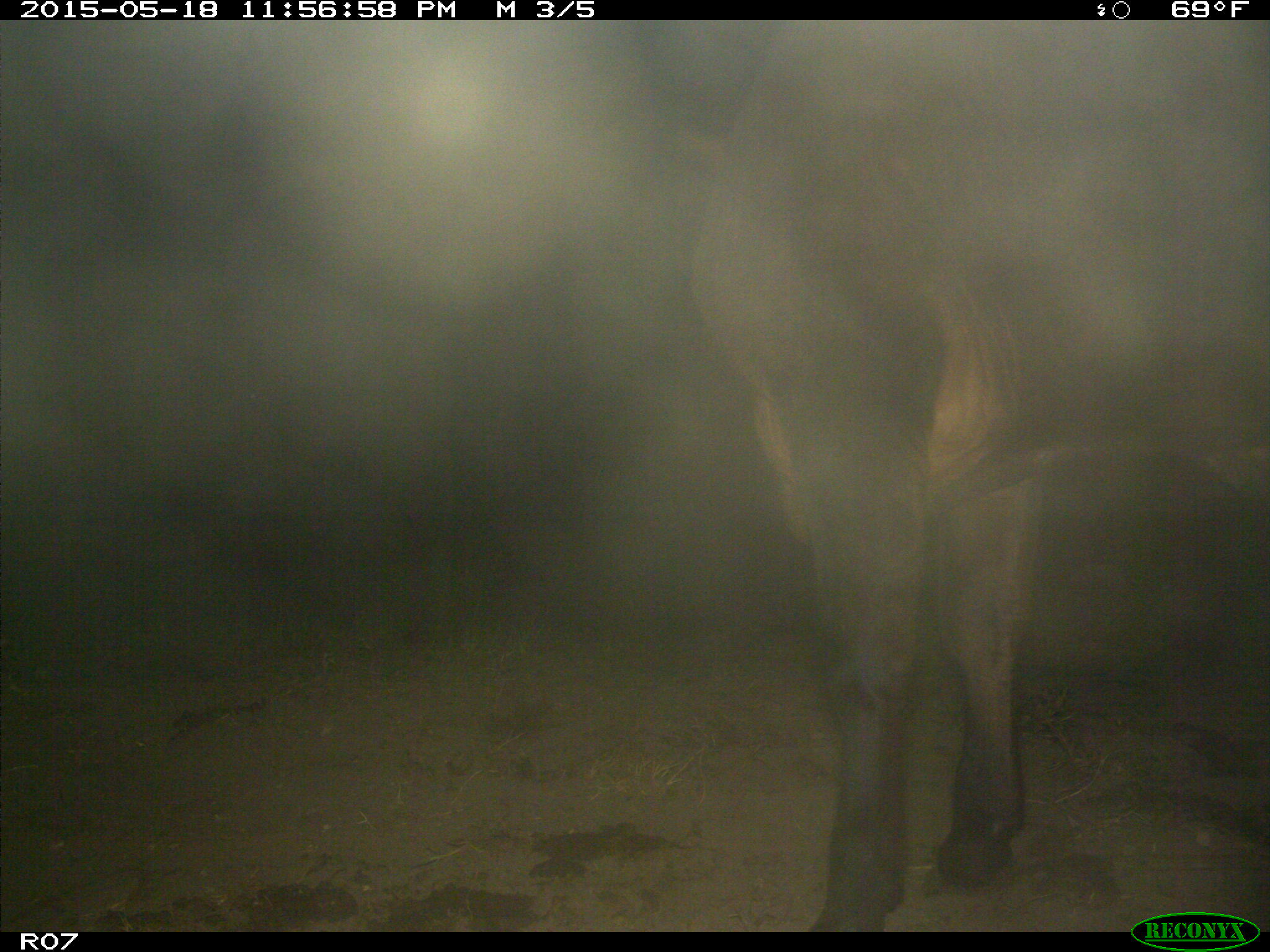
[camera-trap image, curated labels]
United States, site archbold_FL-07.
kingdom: Animalia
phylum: Chordata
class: Mammalia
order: Artiodactyla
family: Bovidae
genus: Bos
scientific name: Bos taurus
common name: domestic cow